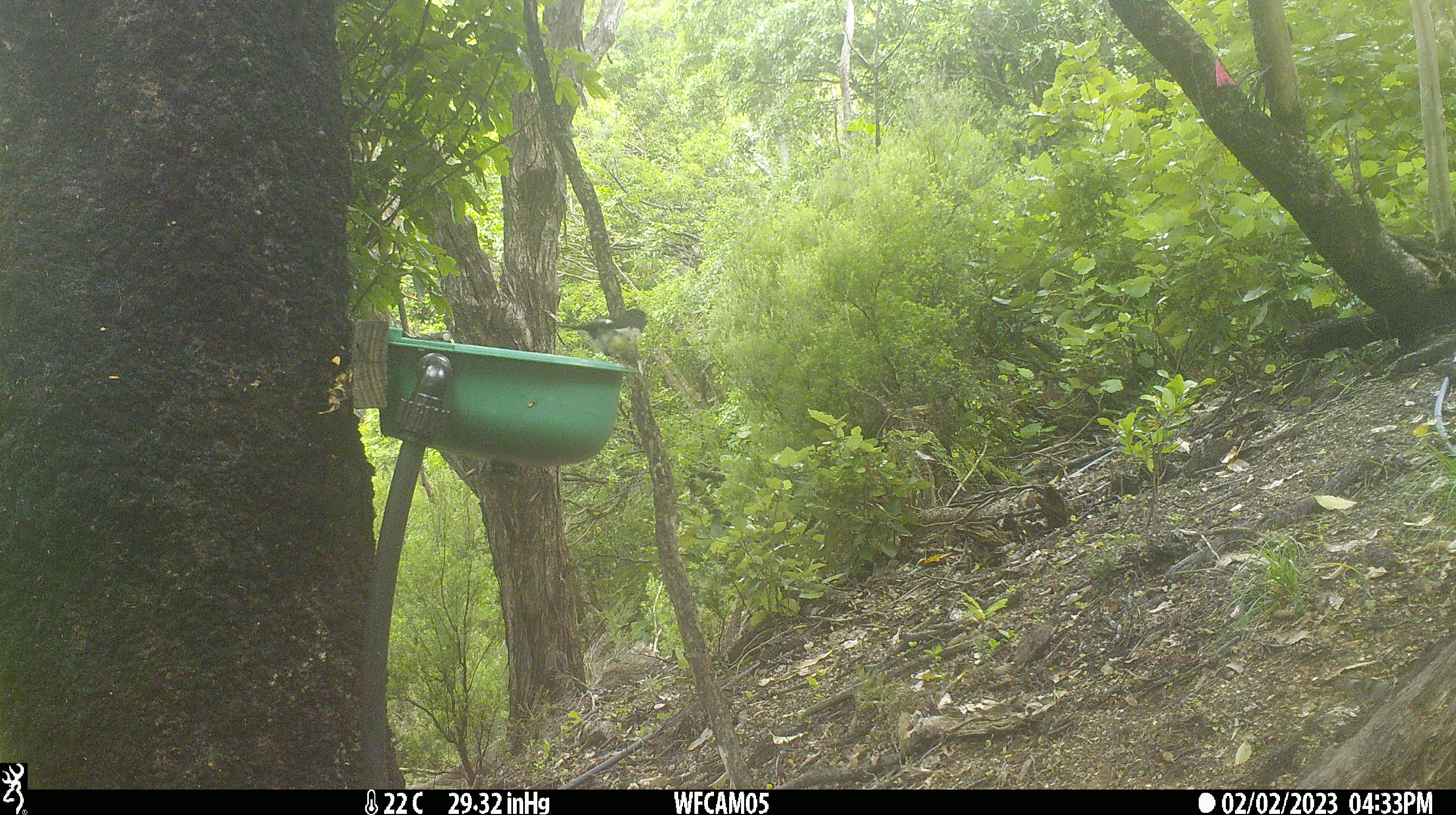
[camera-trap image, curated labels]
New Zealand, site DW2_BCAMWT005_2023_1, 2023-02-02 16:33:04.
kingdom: Animalia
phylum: Chordata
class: Aves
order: Passeriformes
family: Petroicidae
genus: Petroica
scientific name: Petroica macrocephala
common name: tomtit